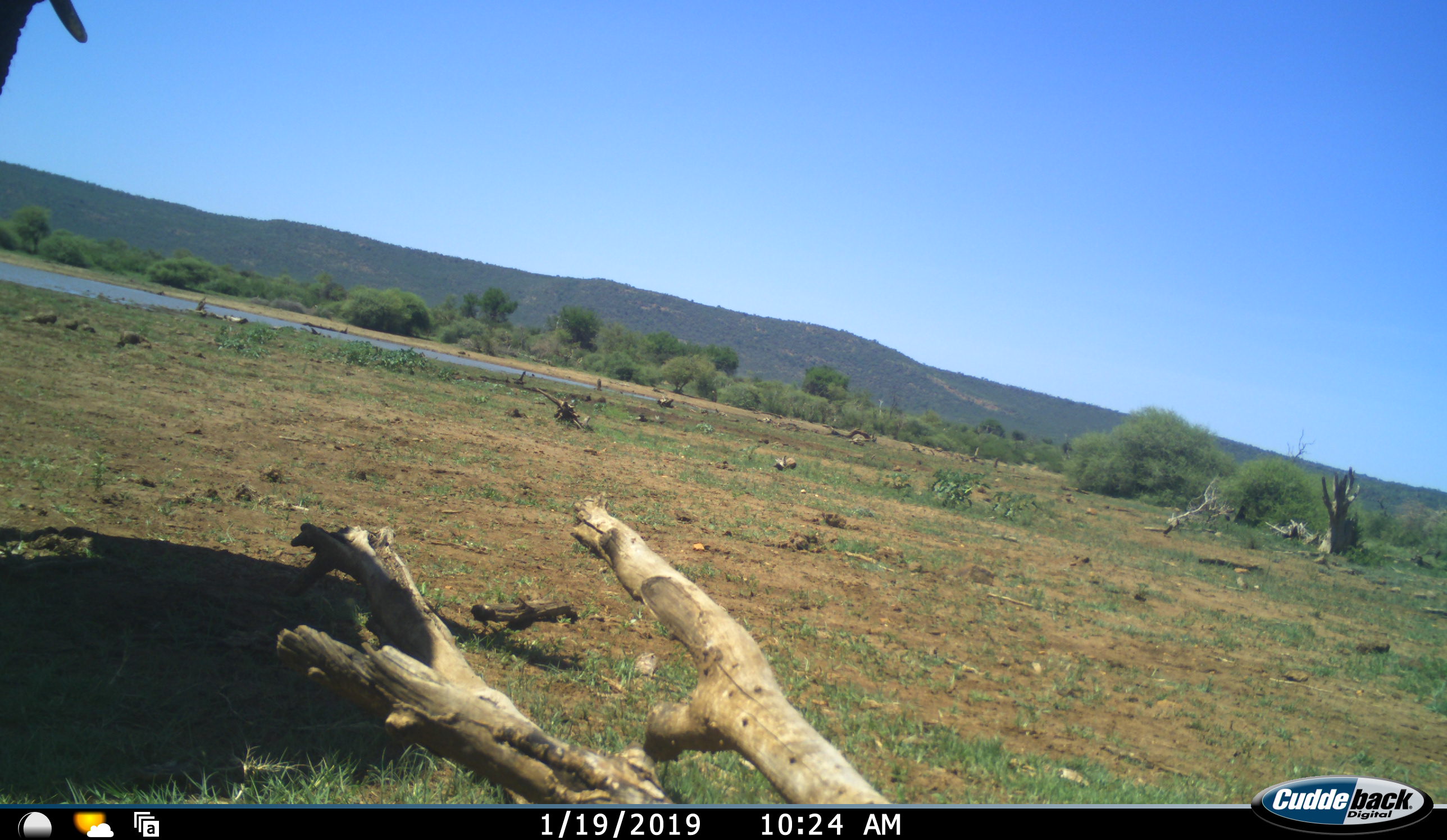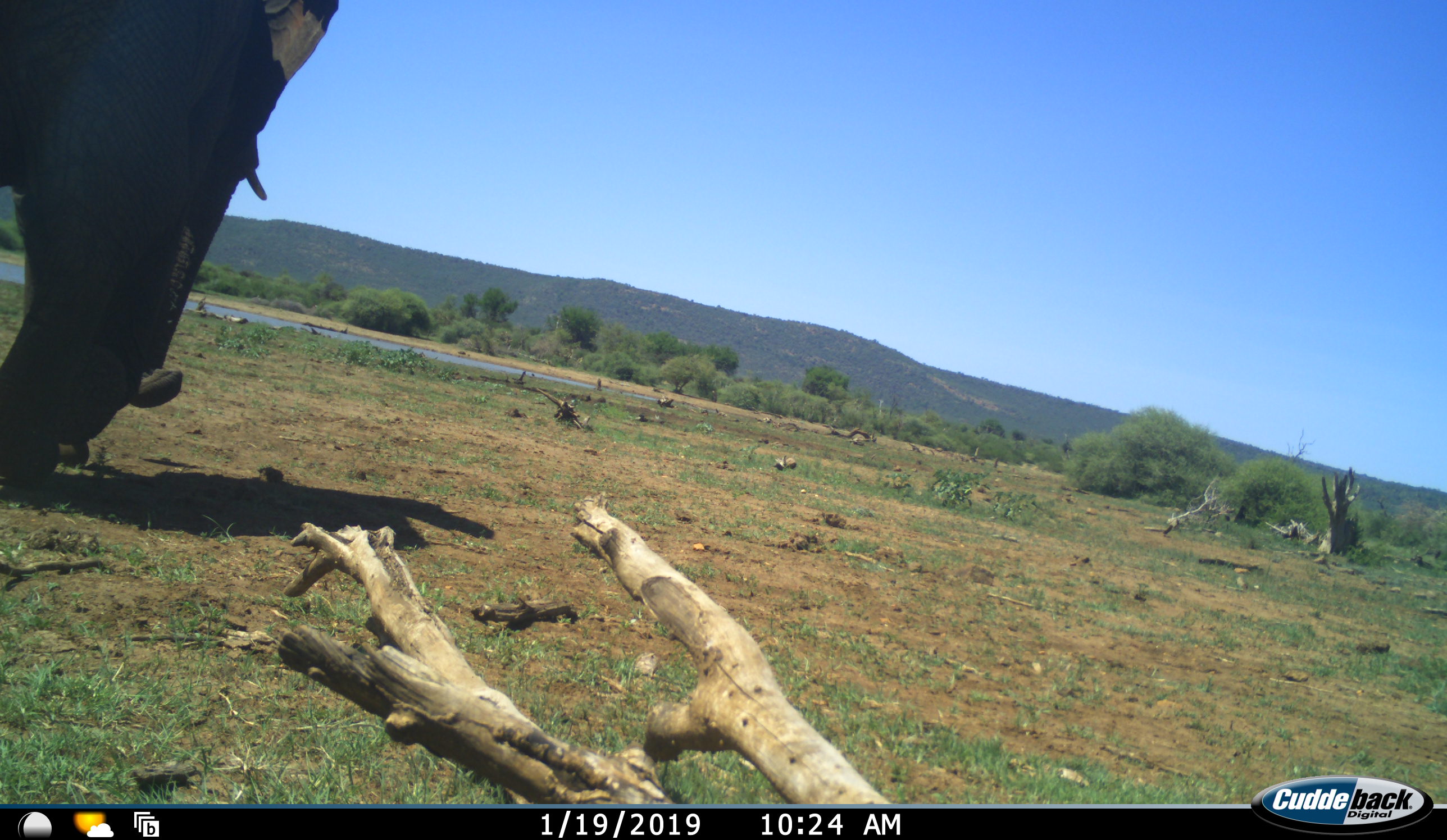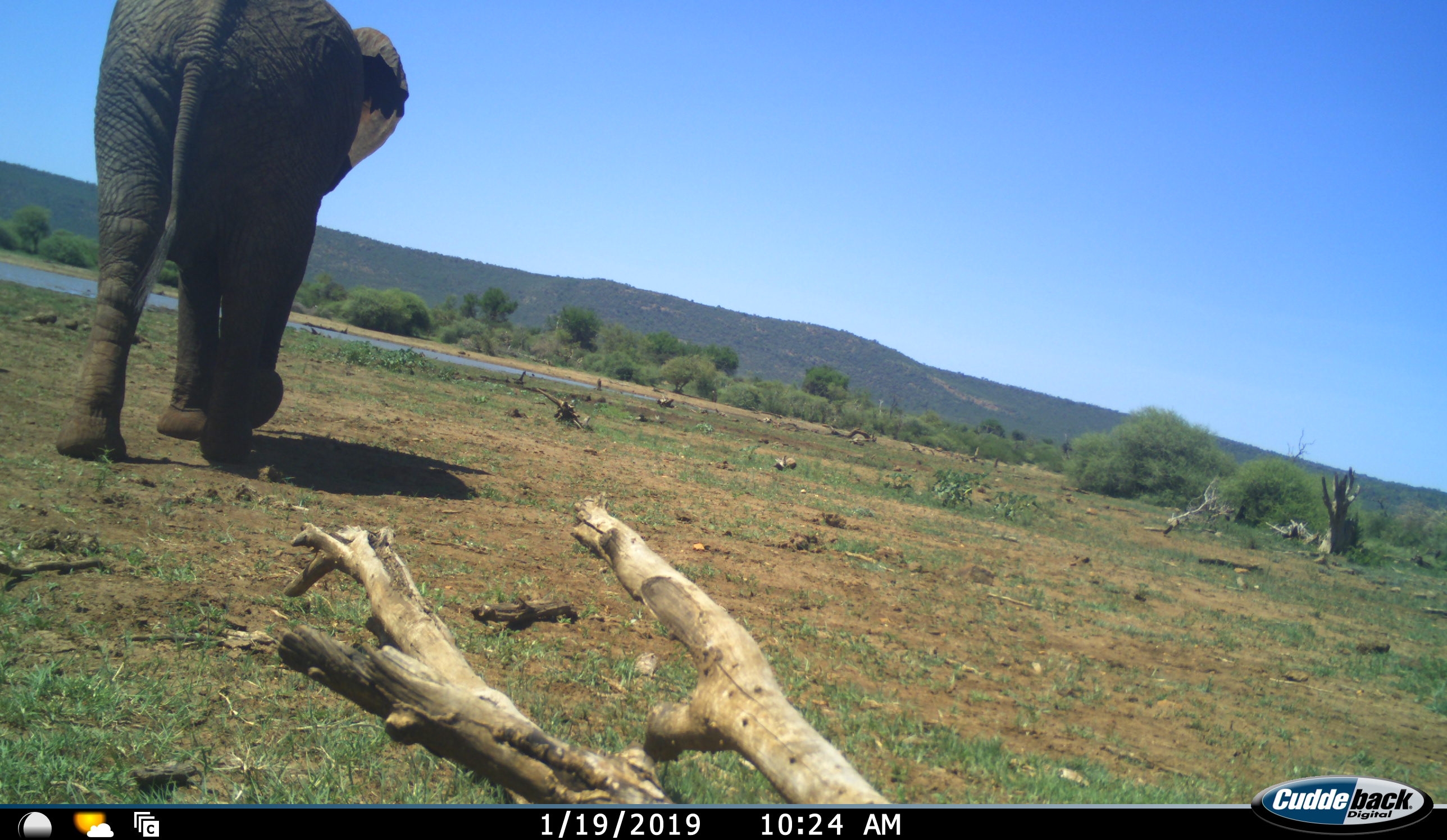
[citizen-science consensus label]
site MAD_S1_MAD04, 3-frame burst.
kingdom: Animalia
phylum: Chordata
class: Mammalia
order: Proboscidea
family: Elephantidae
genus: Loxodonta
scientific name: Loxodonta africana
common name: african bush elephant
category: elephant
Elephant (african bush elephant) (Loxodonta africana), count 1. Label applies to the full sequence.